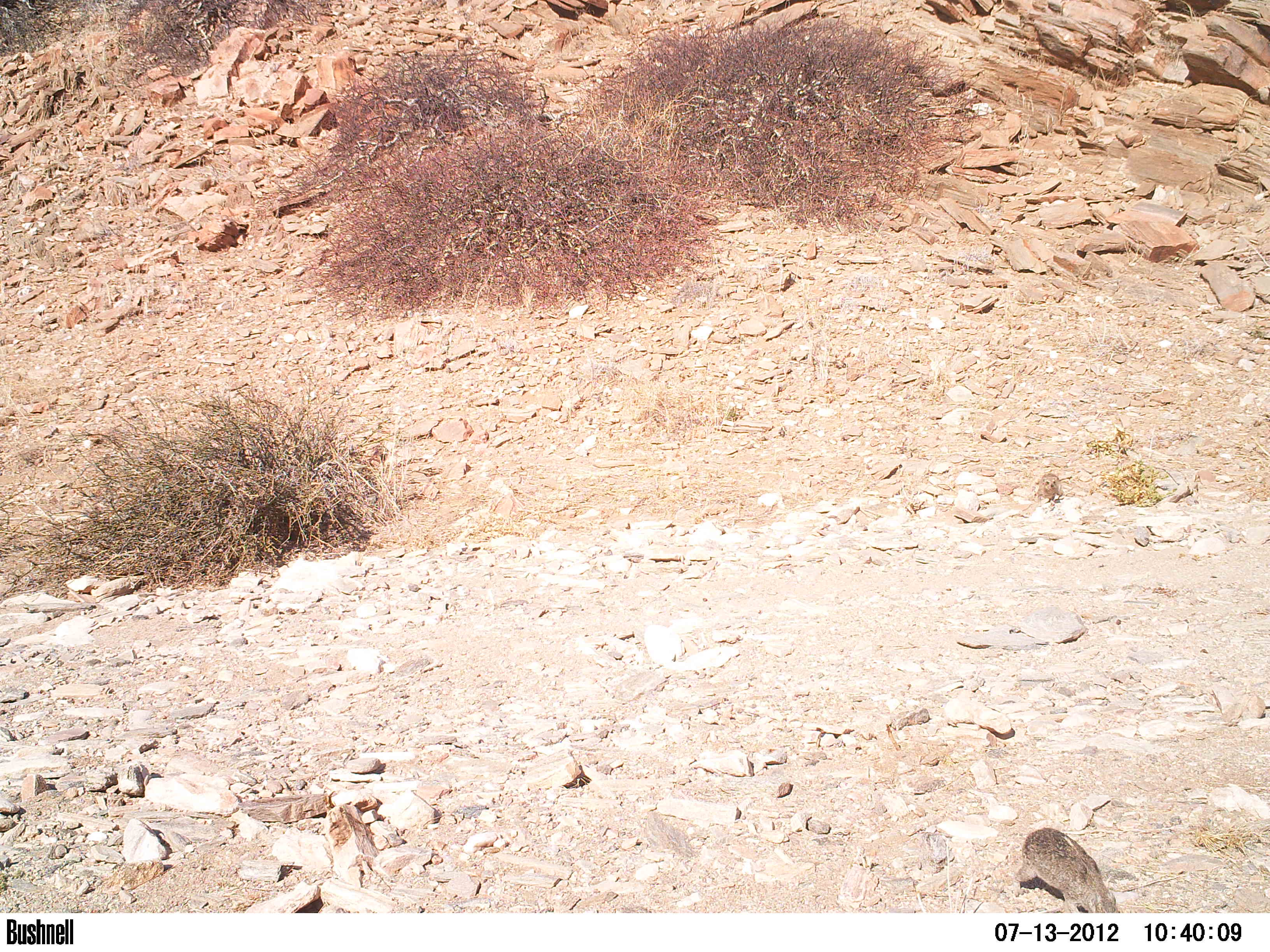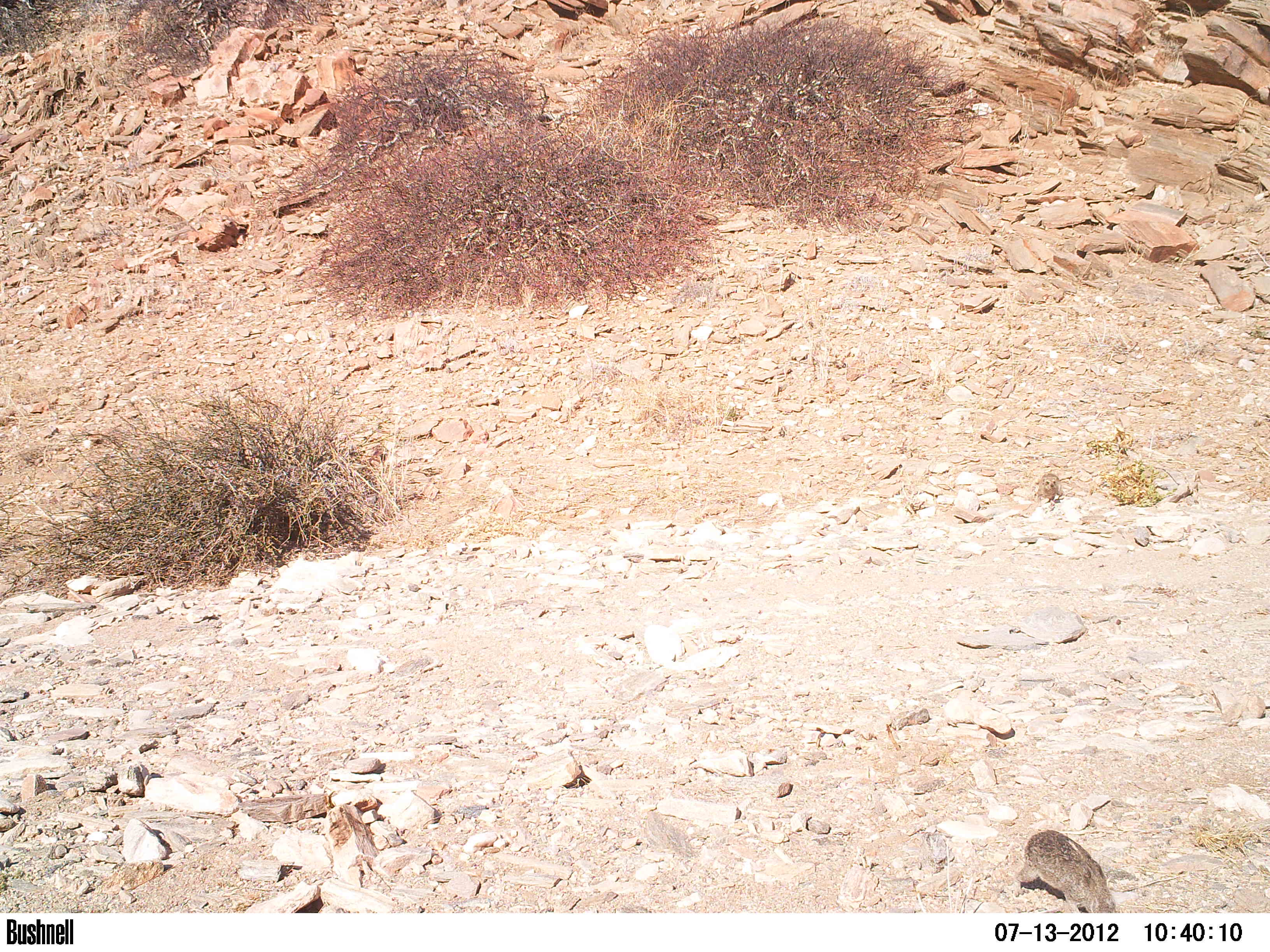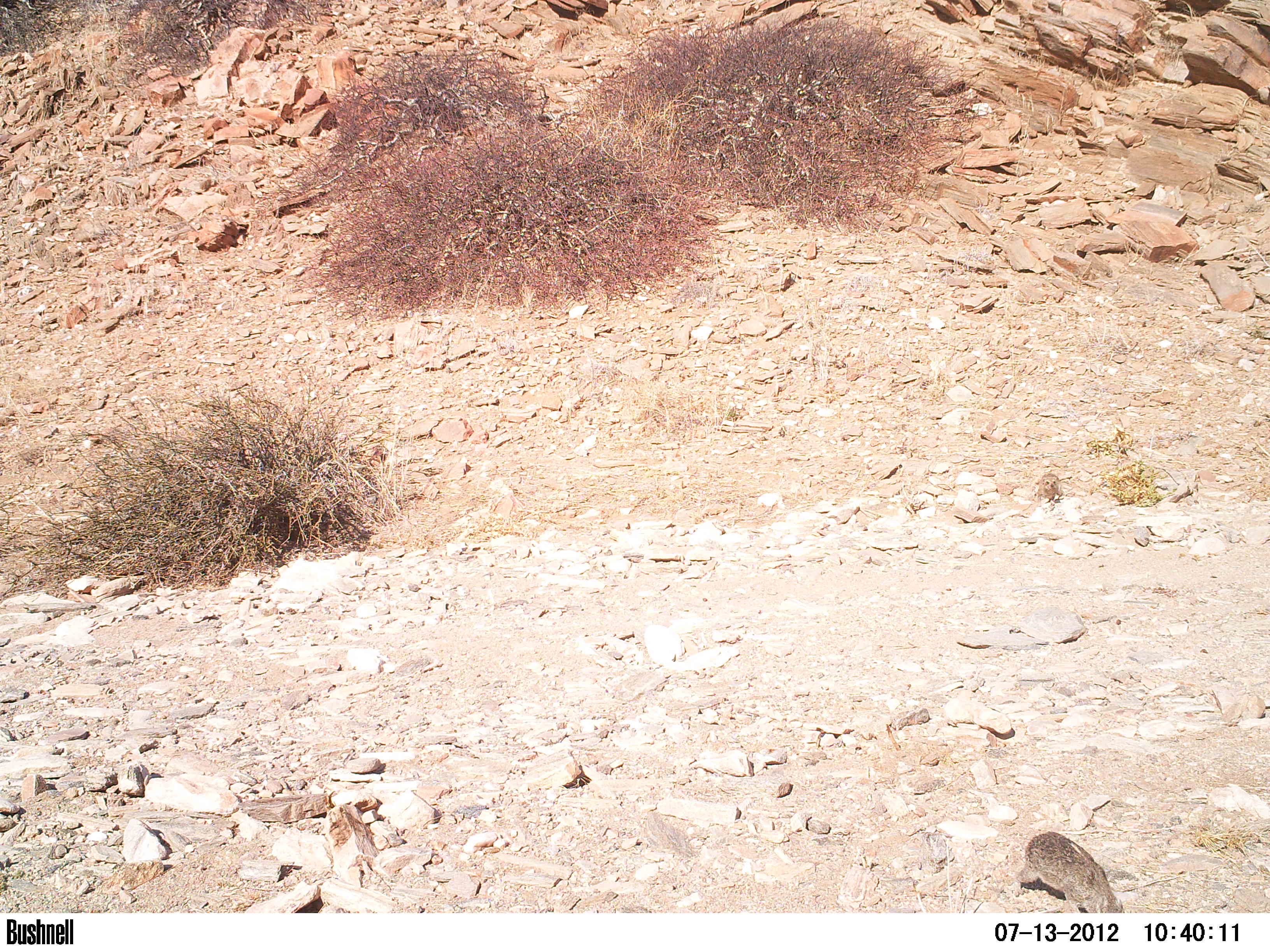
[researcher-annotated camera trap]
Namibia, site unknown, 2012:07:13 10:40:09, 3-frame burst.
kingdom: Animalia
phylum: Chordata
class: Mammalia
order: Hyracoidea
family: Procaviidae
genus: Procavia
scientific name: Procavia capensis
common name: rock hyrax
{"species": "Procavia capensis (rock hyrax)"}